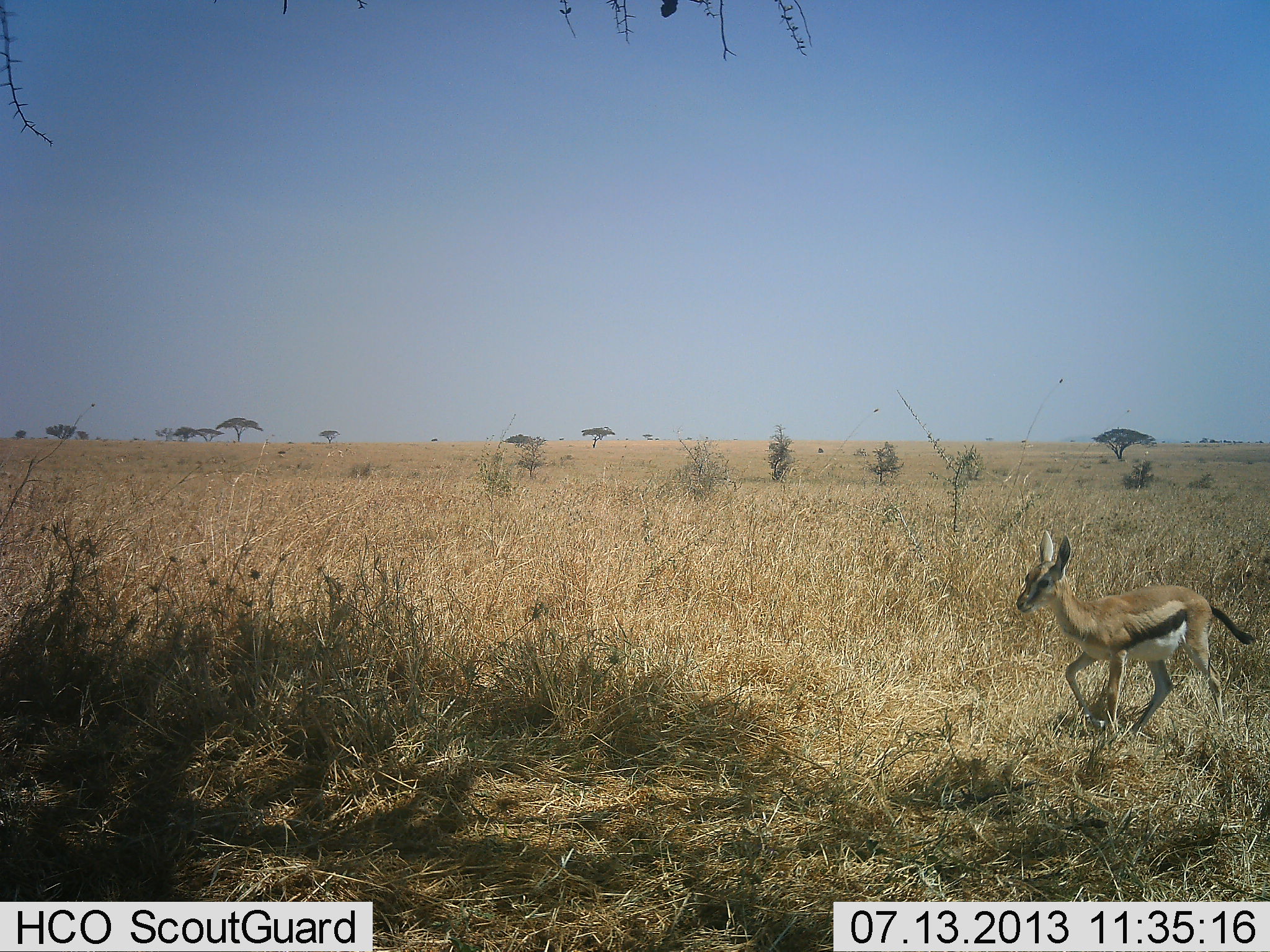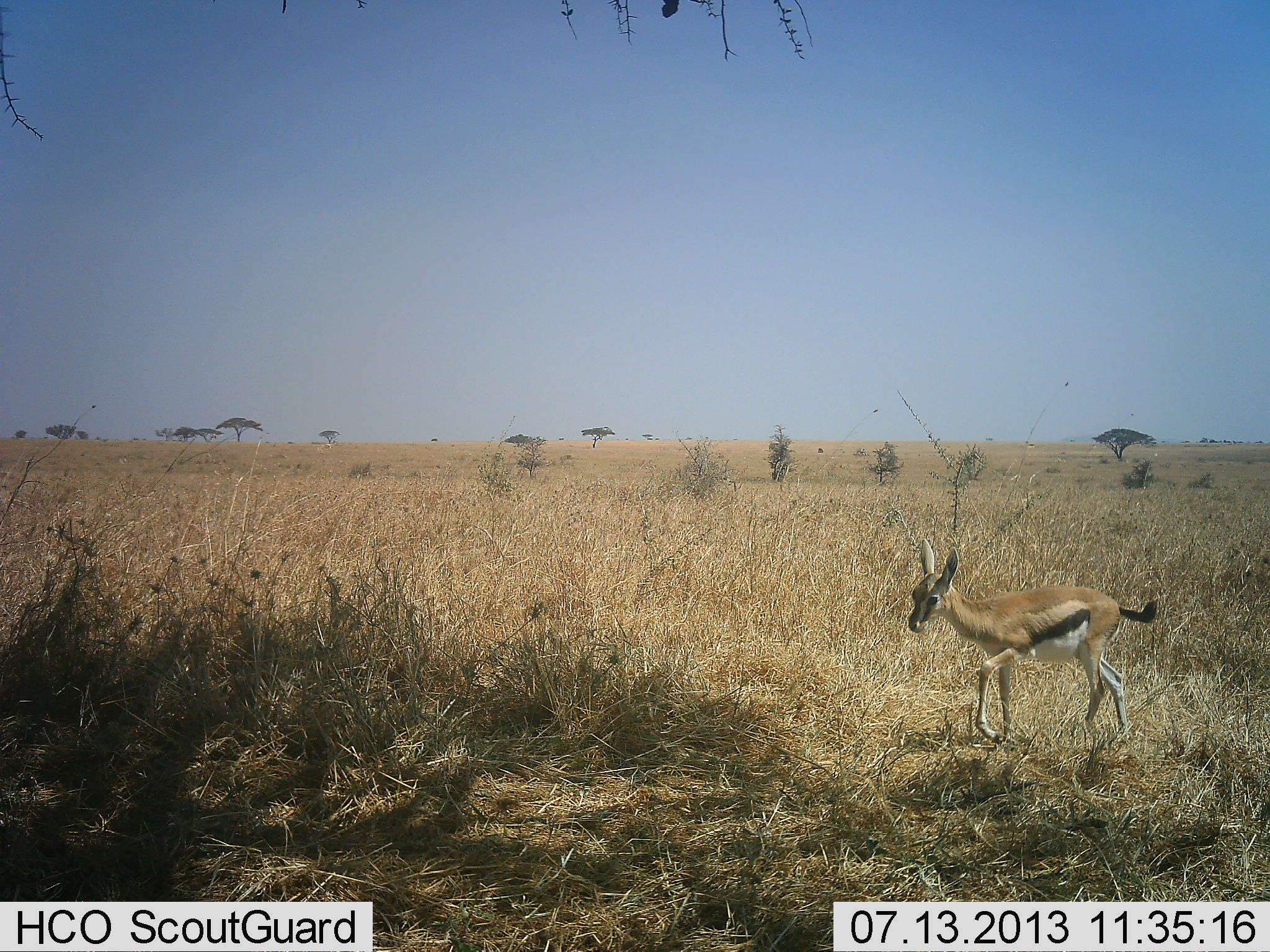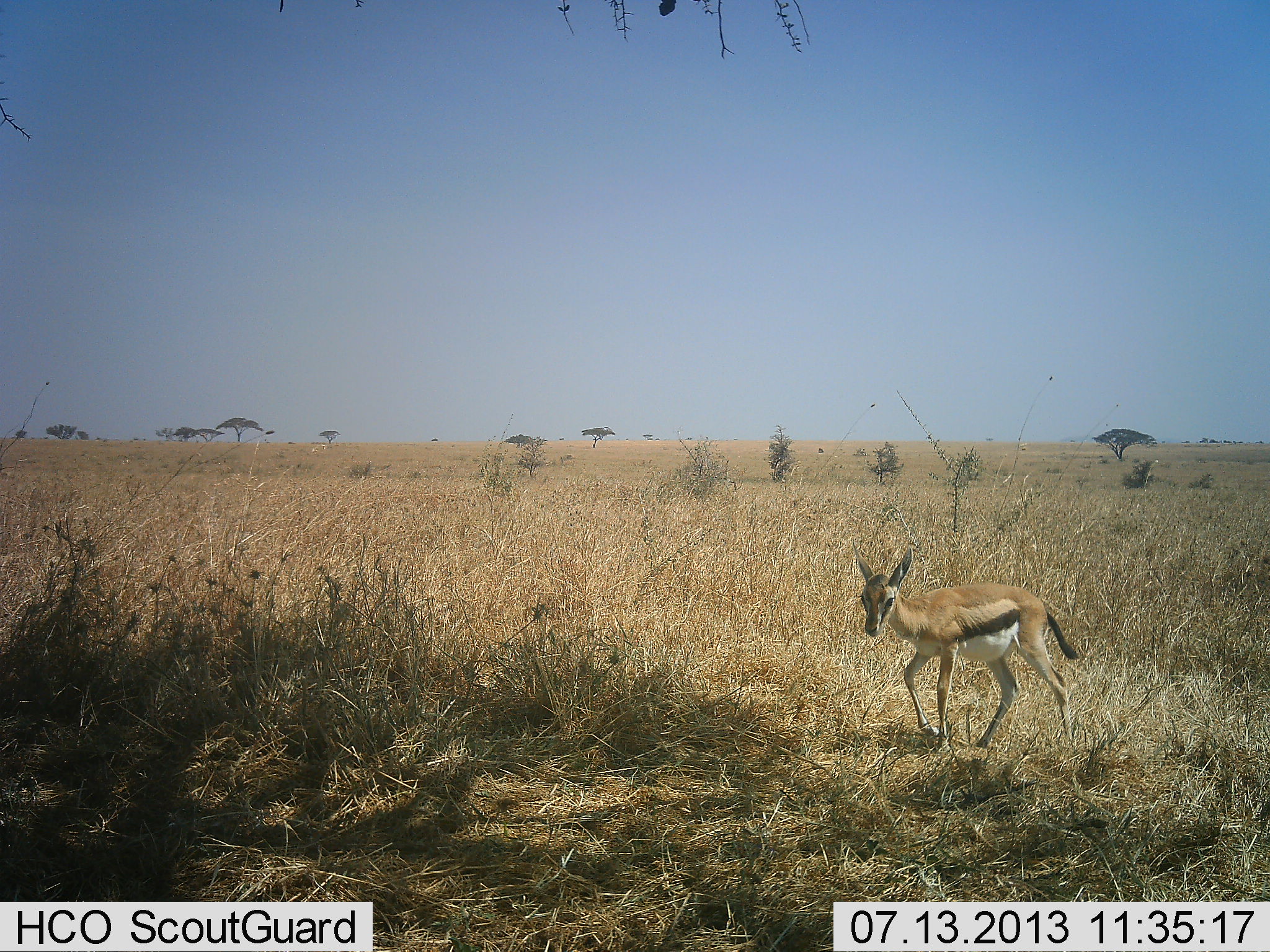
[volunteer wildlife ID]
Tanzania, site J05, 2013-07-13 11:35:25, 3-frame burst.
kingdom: Animalia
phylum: Chordata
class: Mammalia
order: Artiodactyla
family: Bovidae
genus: Eudorcas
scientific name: Eudorcas thomsonii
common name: thomson's gazelle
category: gazellethomsons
Gazellethomsons (thomson's gazelle) (Eudorcas thomsonii), count 1. Behavior (volunteer vote fractions): standing 0%, resting 0%, moving 100%, interacting 0%. Young present (vote fraction): 62%. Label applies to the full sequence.